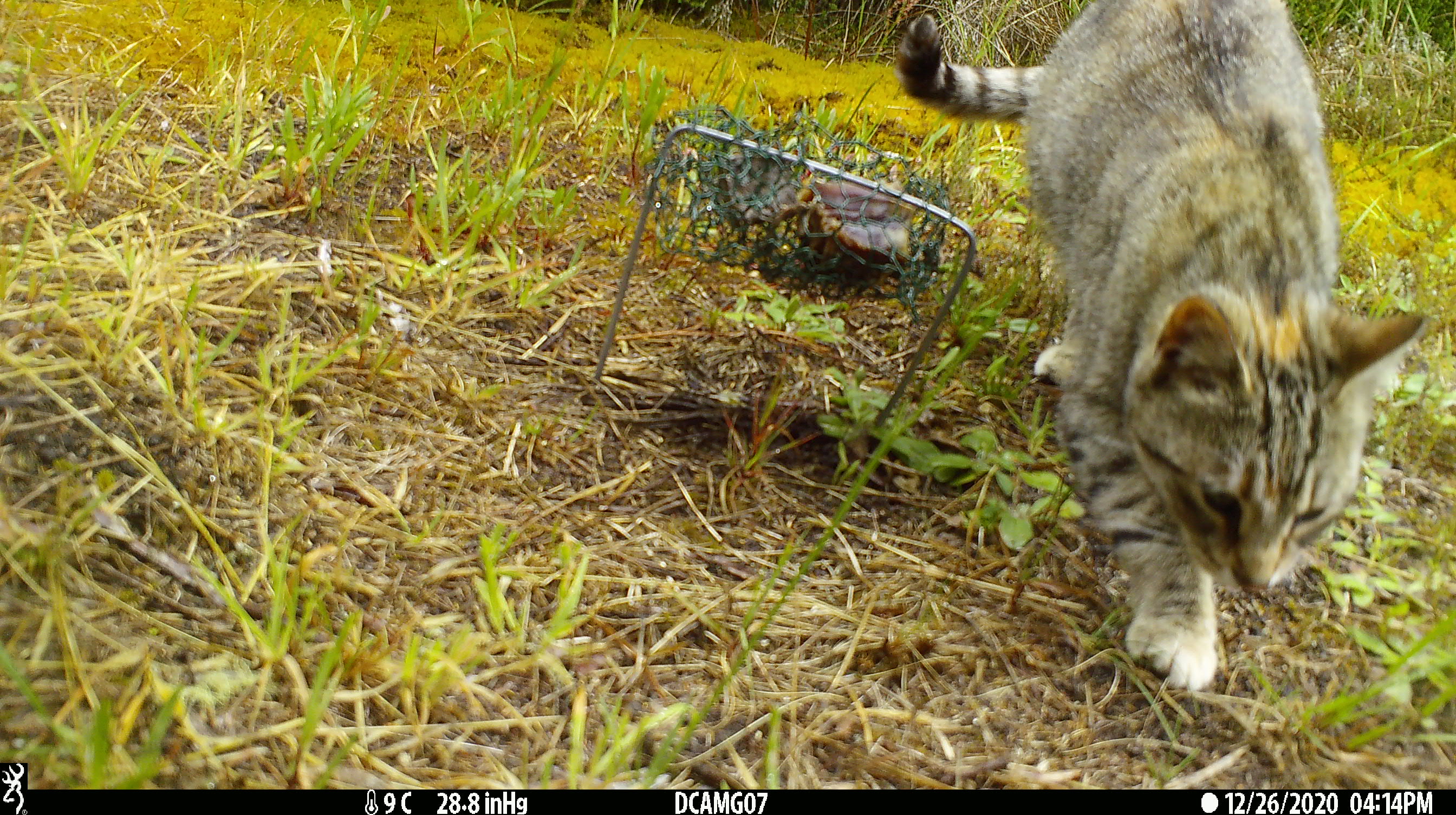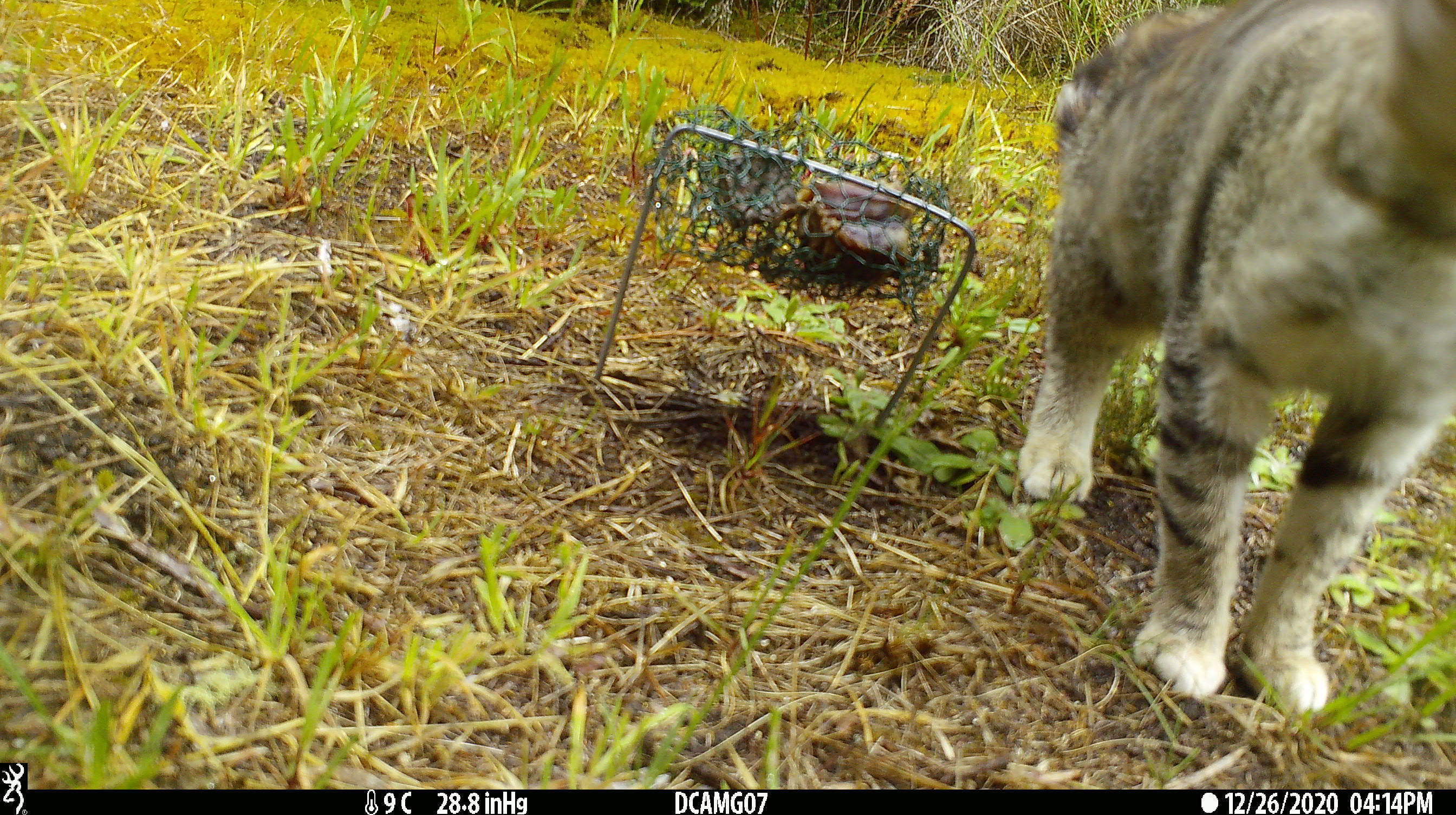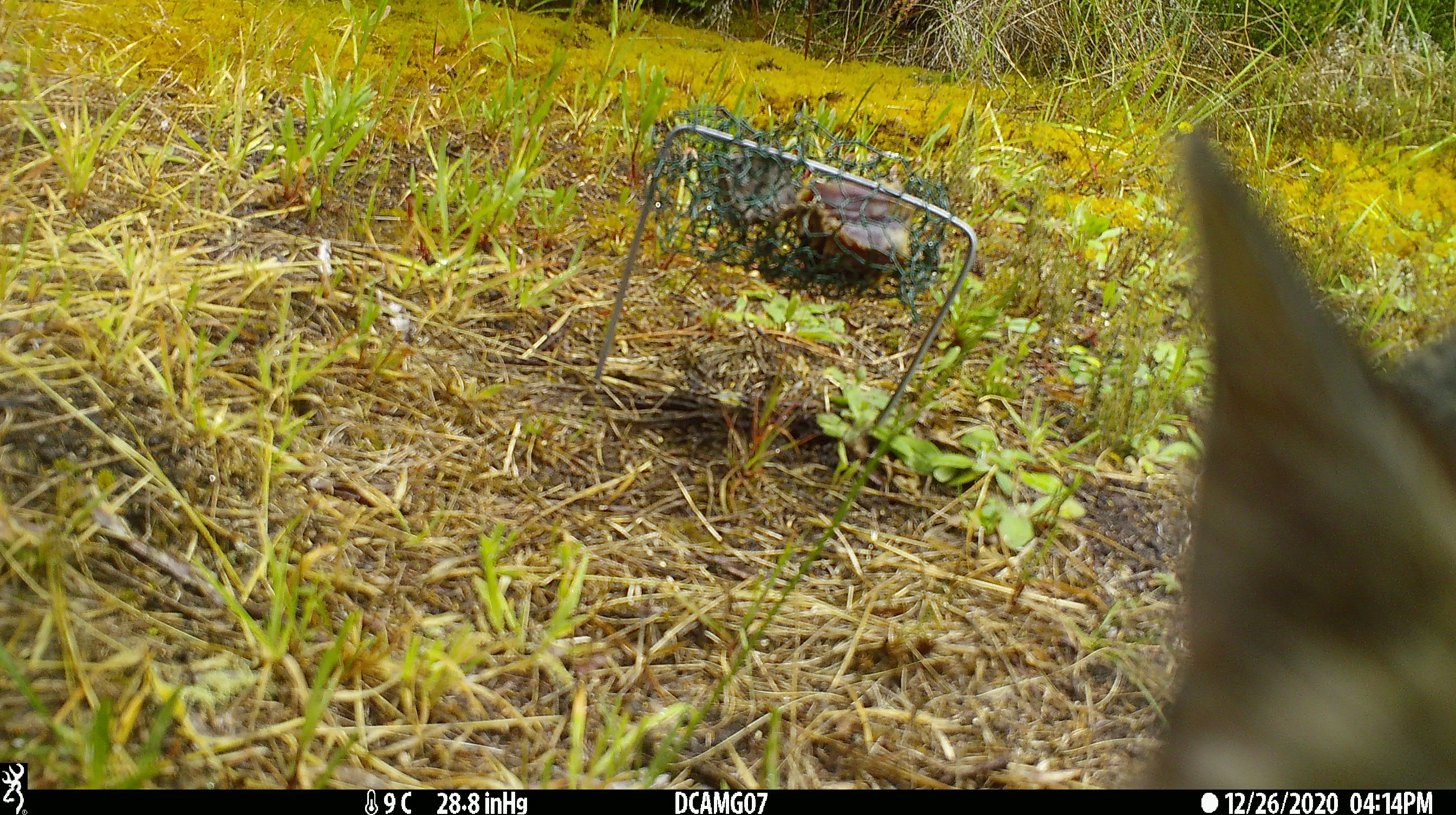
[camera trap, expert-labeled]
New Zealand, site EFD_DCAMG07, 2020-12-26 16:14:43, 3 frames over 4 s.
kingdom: Animalia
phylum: Chordata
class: Mammalia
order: Carnivora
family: Felidae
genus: Felis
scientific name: Felis catus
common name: domestic cat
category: cat